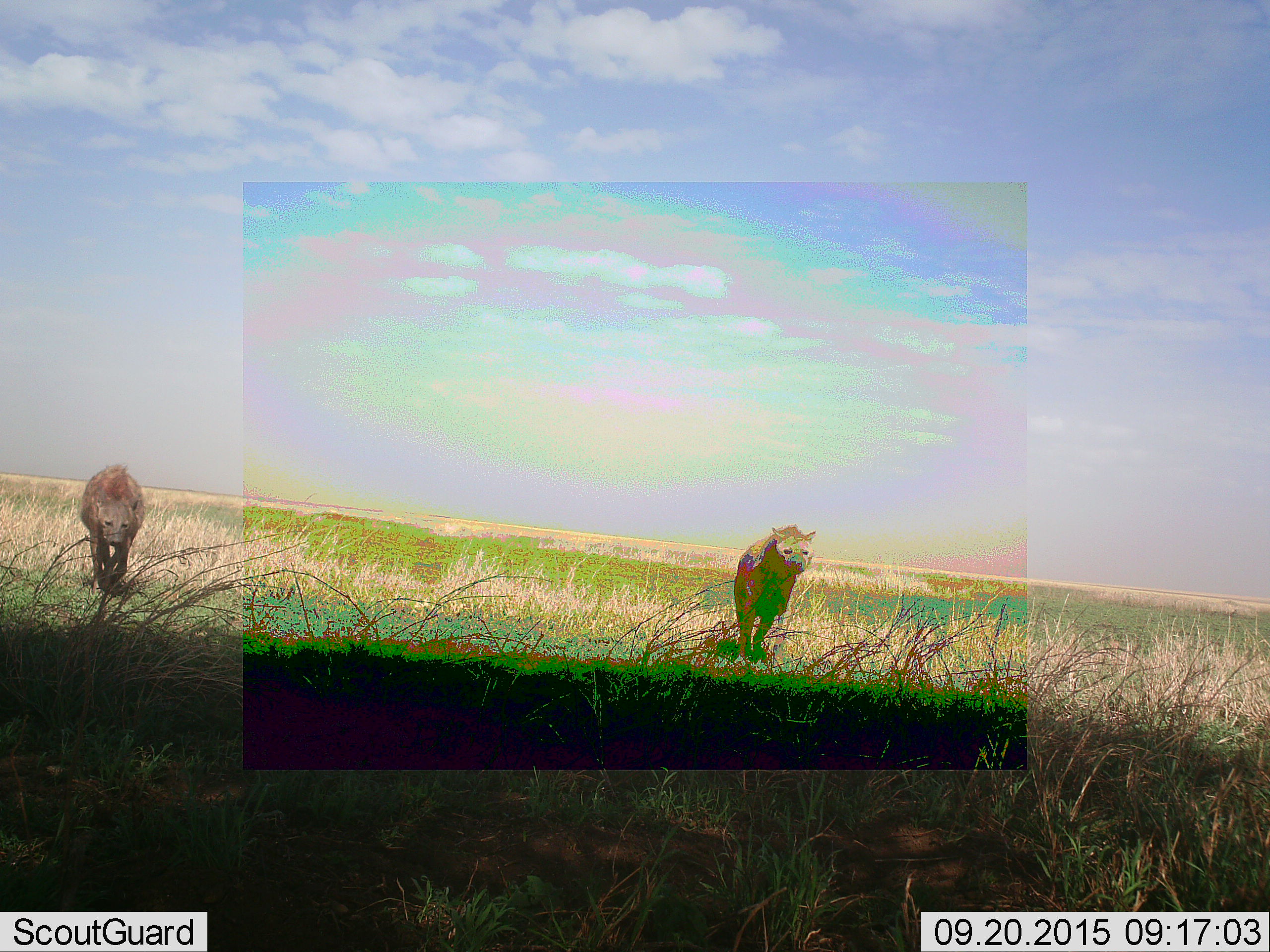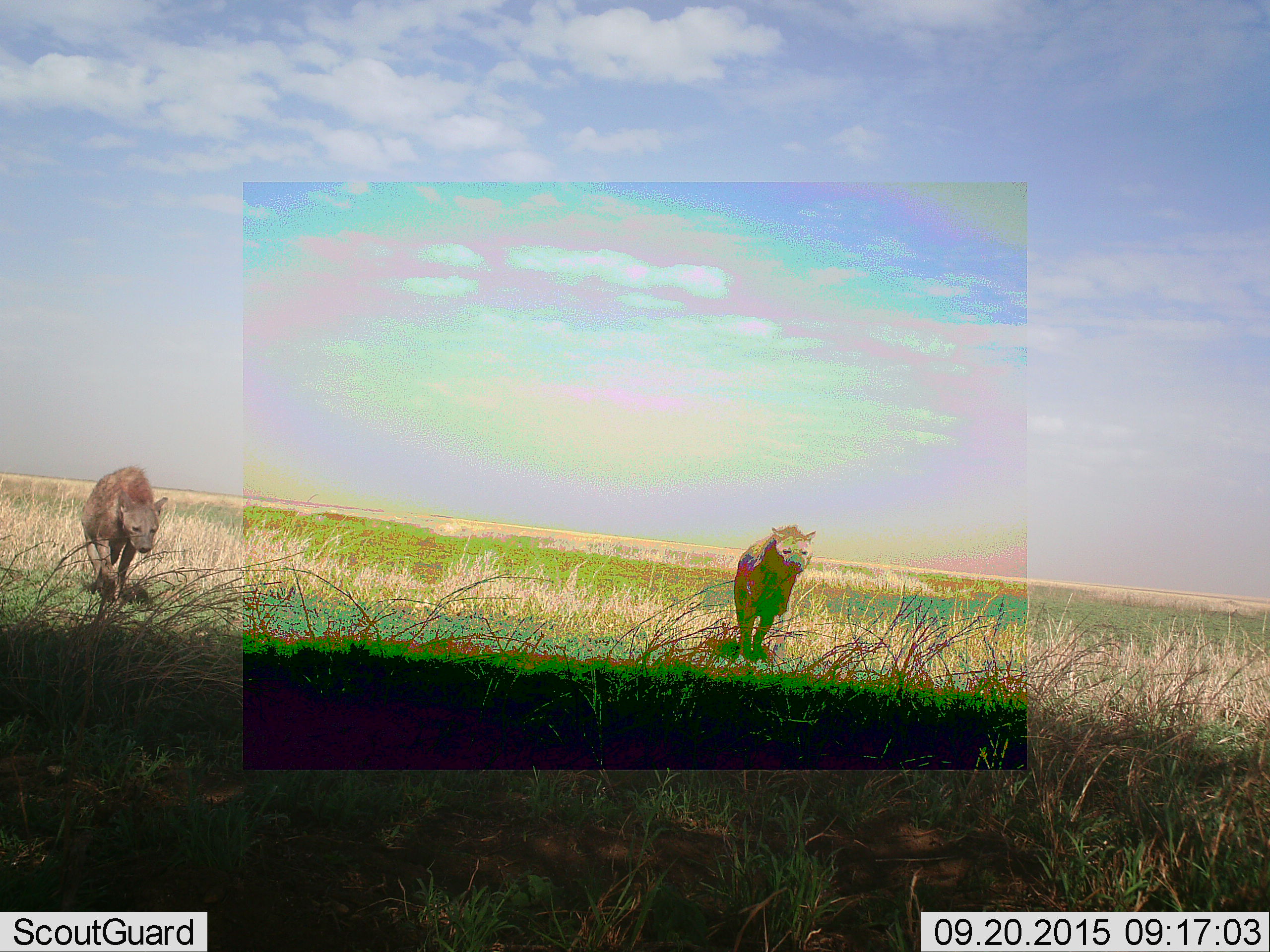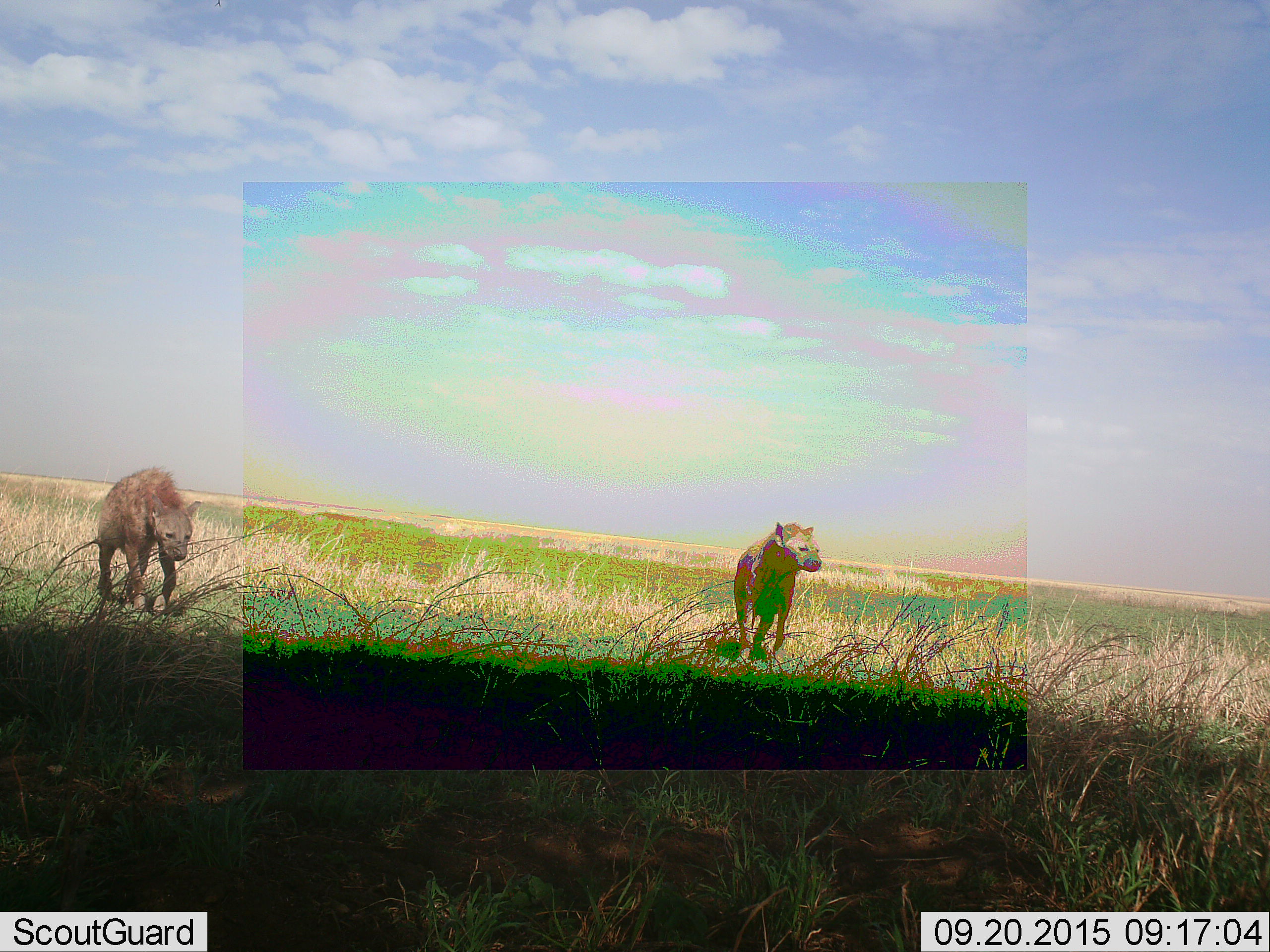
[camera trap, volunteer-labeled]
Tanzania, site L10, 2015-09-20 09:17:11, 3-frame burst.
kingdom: Animalia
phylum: Chordata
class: Mammalia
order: Carnivora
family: Hyaenidae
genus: Crocuta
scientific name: Crocuta crocuta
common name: spotted hyena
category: hyenaspotted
Hyenaspotted (spotted hyena) (Crocuta crocuta), count 2. Behavior (volunteer vote fractions): standing 56%, resting 0%, moving 89%, interacting 0%. Young present (vote fraction): 0%. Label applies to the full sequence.